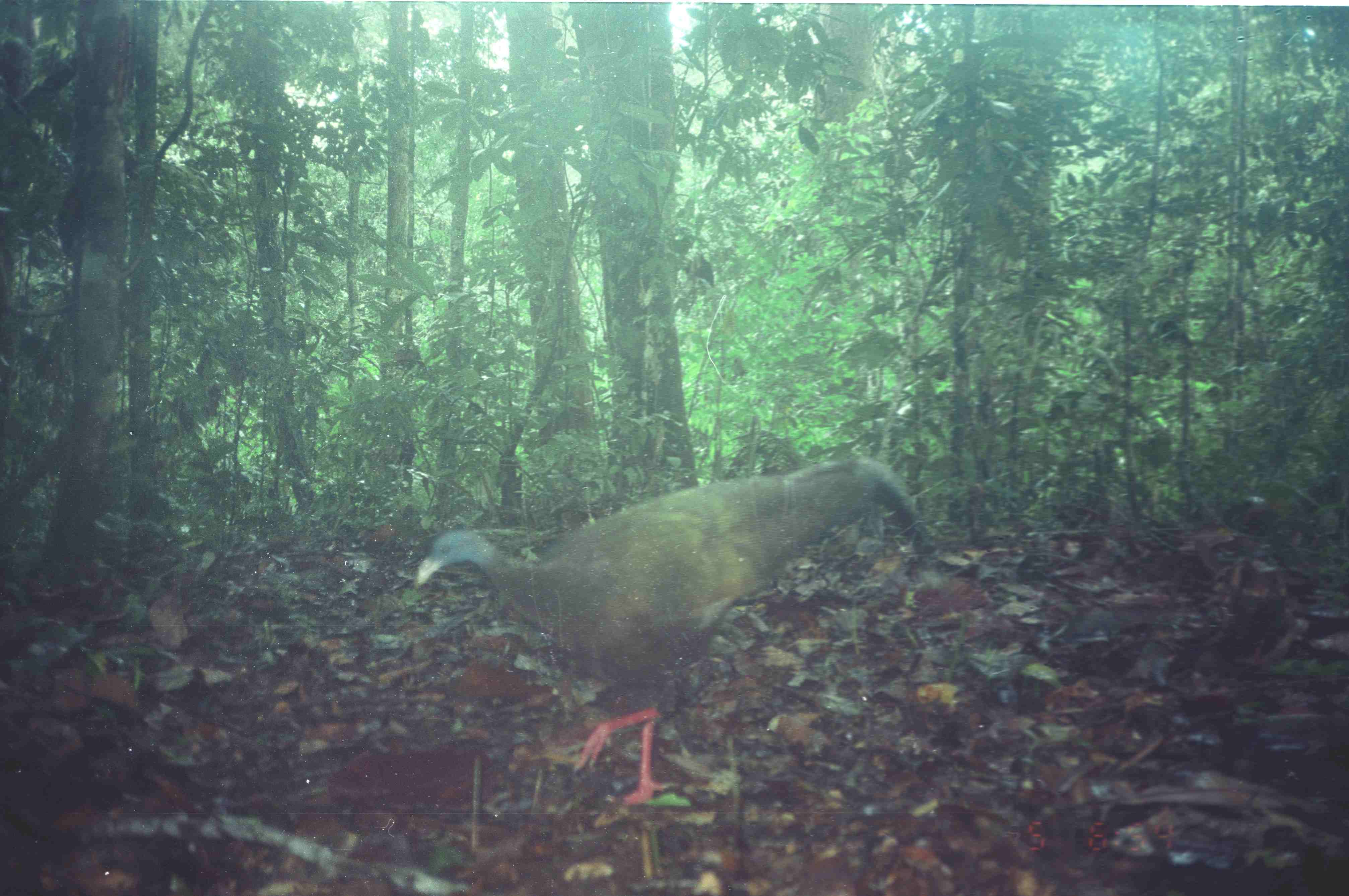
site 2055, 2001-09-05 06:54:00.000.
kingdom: Animalia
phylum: Chordata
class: Aves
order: Galliformes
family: Phasianidae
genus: Argusianus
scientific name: Argusianus argus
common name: great argus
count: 1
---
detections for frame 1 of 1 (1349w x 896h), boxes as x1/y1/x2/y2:
argusianus argus: 414/455/928/806